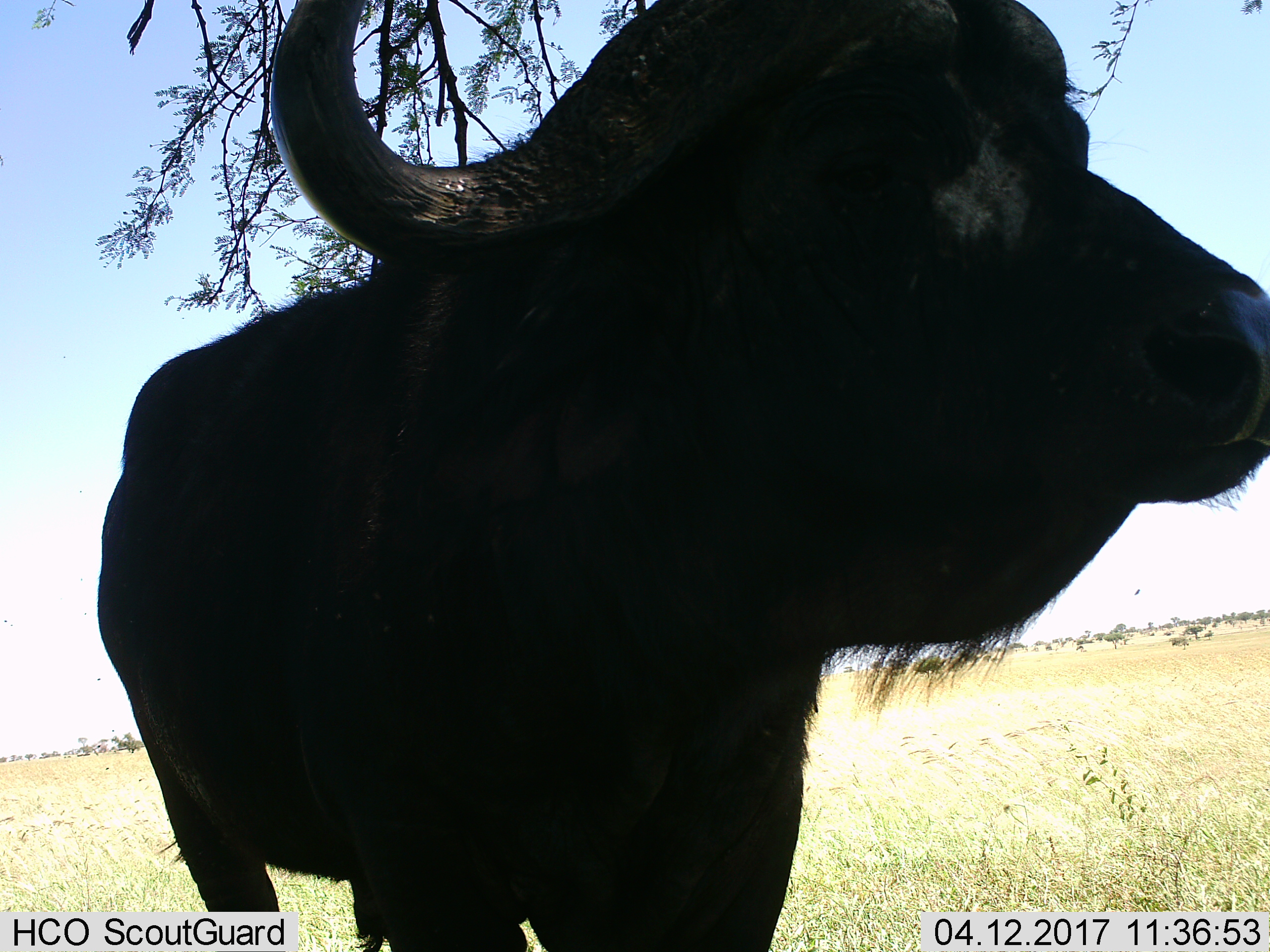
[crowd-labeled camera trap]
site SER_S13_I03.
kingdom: Animalia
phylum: Chordata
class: Mammalia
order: Artiodactyla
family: Bovidae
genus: Syncerus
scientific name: Syncerus caffer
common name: african buffalo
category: buffalo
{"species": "buffalo (african buffalo) (Syncerus caffer)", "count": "1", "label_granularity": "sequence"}